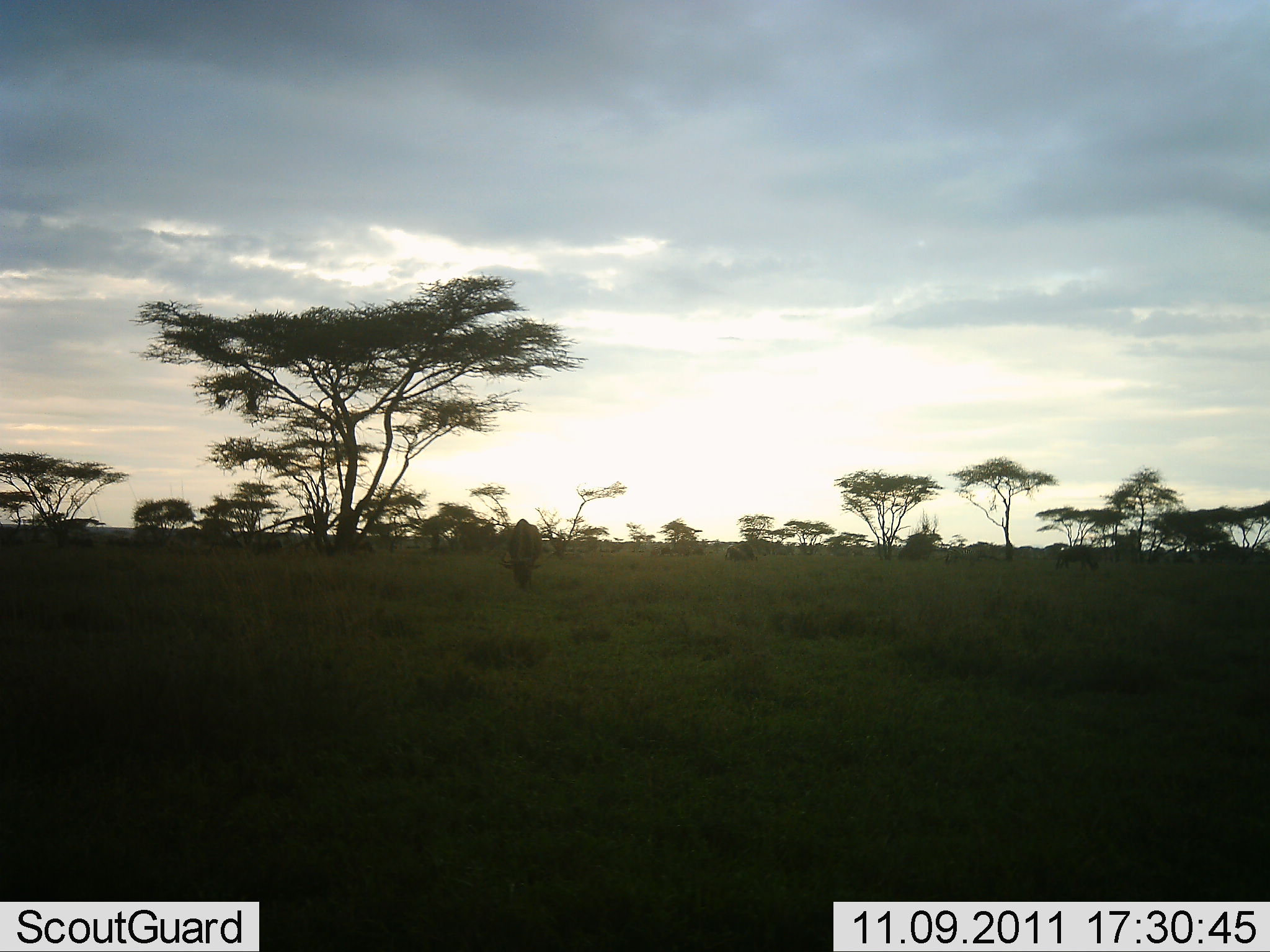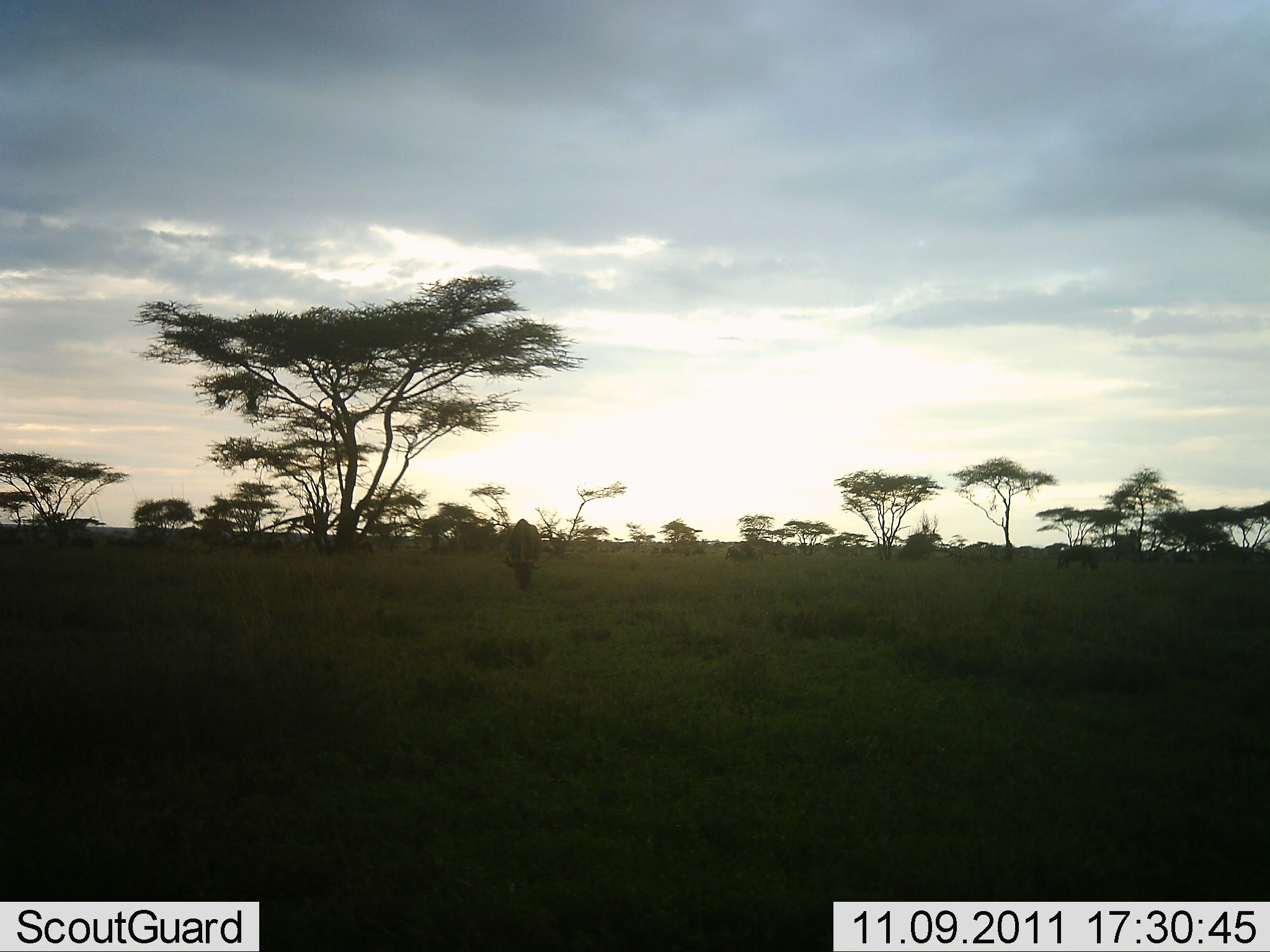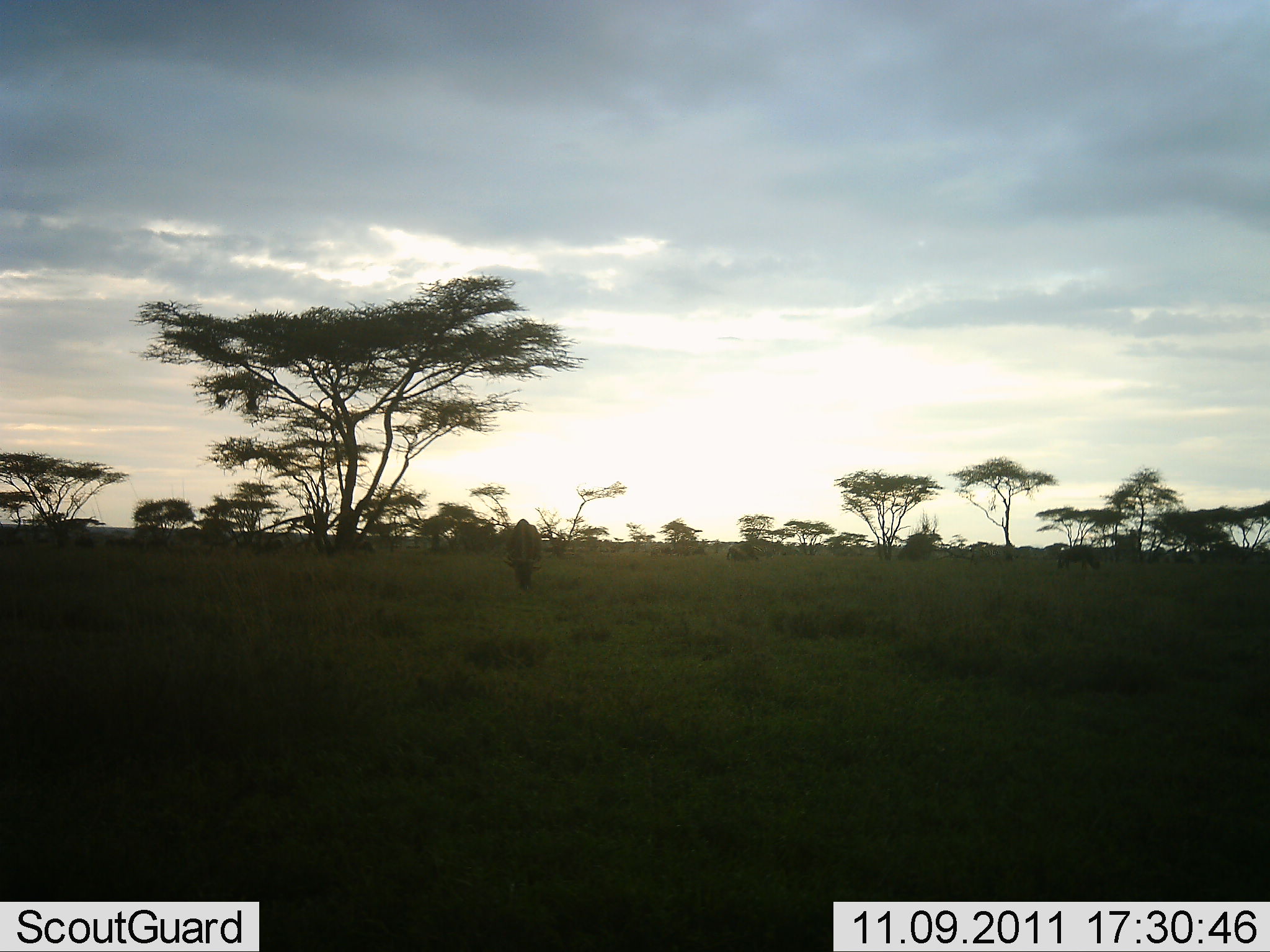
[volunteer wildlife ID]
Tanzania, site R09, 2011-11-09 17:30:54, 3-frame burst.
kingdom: Animalia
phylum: Chordata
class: Mammalia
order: Artiodactyla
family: Bovidae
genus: Connochaetes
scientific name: Connochaetes taurinus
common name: blue wildebeest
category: wildebeest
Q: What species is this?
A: Wildebeest (blue wildebeest) (Connochaetes taurinus).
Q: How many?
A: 1.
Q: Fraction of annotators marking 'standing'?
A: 29%.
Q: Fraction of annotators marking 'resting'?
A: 0%.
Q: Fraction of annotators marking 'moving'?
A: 7%.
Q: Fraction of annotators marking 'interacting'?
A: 0%.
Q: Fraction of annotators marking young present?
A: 0%.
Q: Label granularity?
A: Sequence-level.